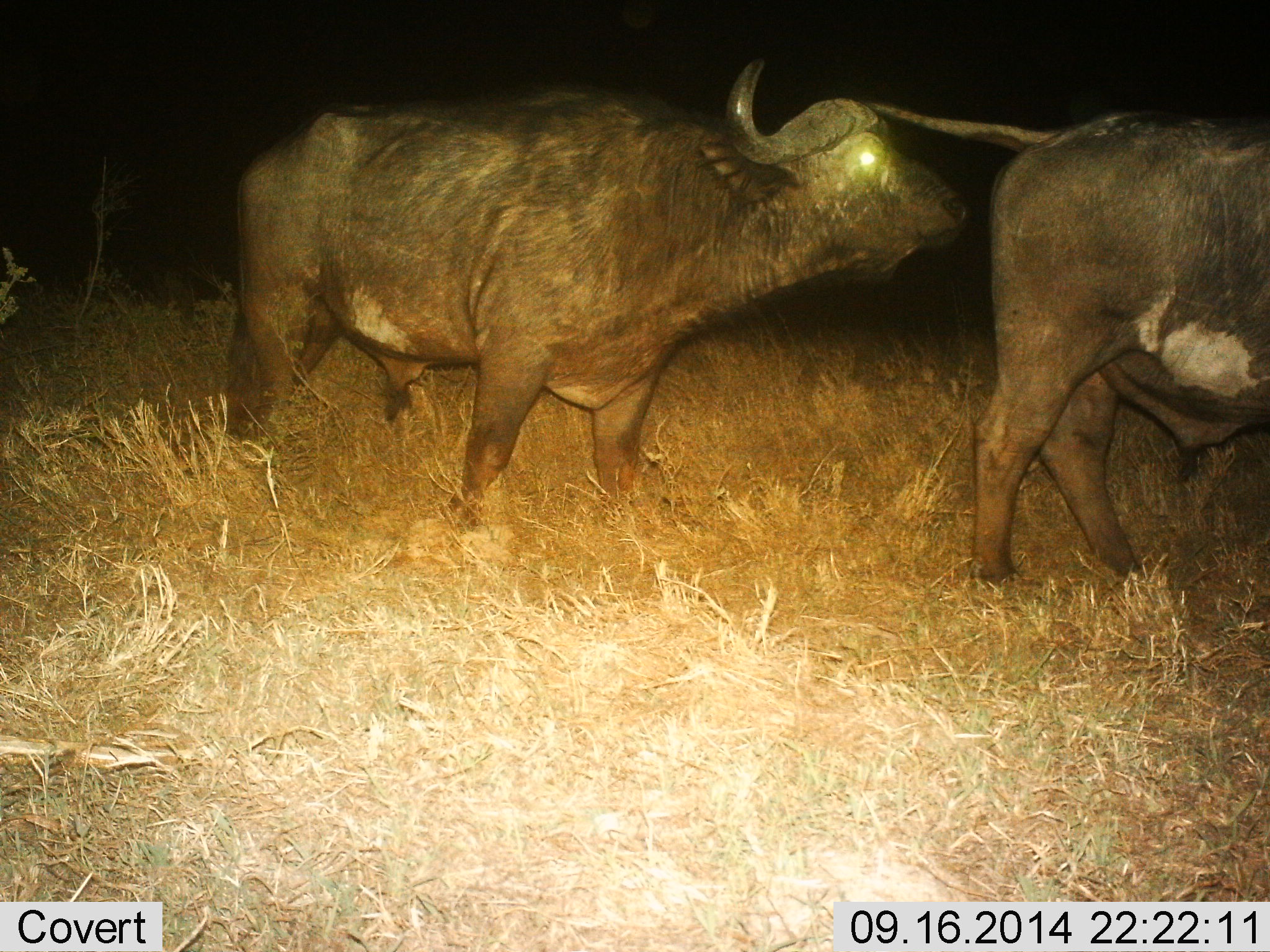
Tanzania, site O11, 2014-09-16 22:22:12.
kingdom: Animalia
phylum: Chordata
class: Mammalia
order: Artiodactyla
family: Bovidae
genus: Syncerus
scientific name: Syncerus caffer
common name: cape buffalo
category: buffalo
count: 2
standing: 70%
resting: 0%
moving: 30%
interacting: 10%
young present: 0%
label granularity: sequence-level